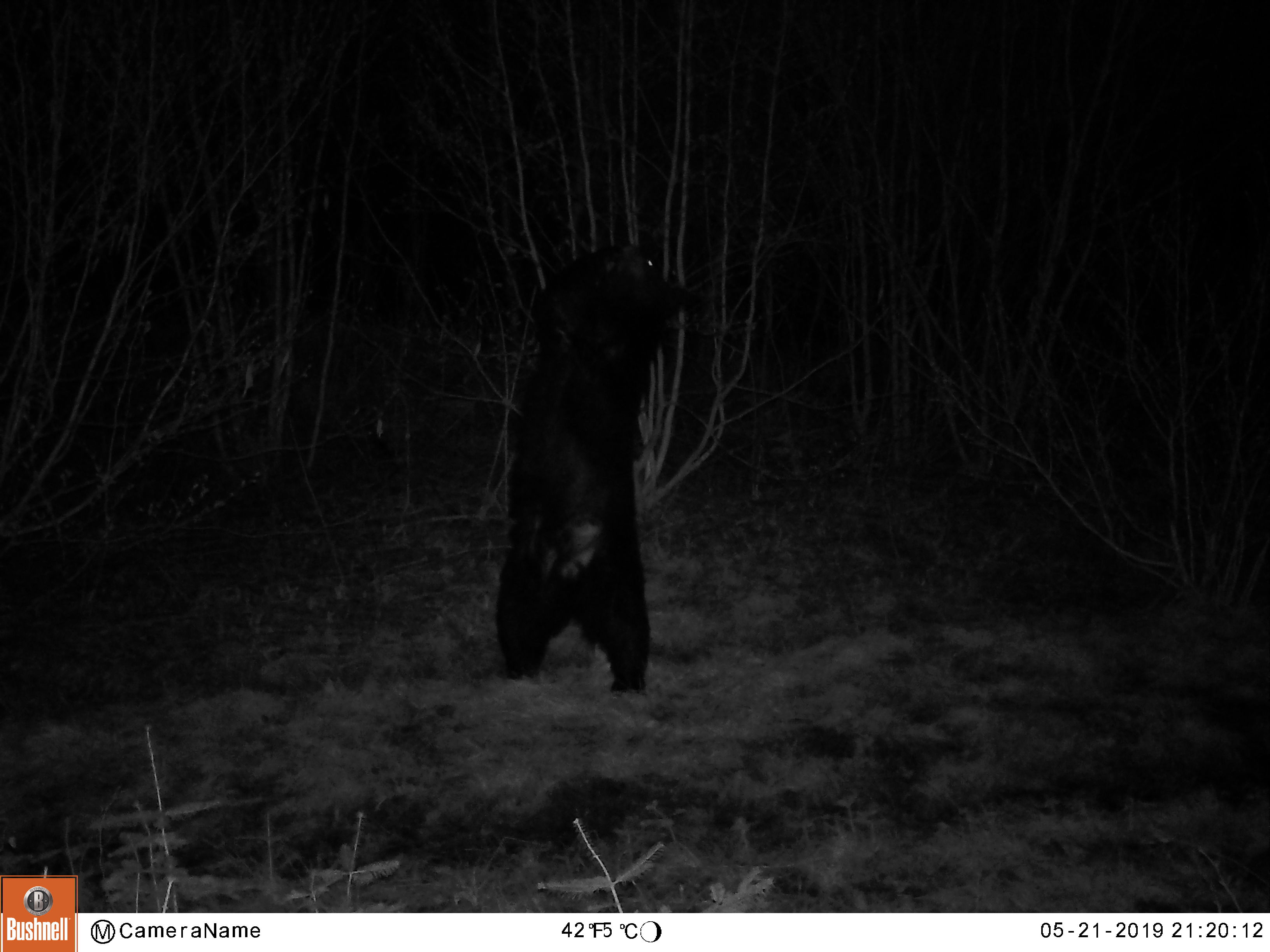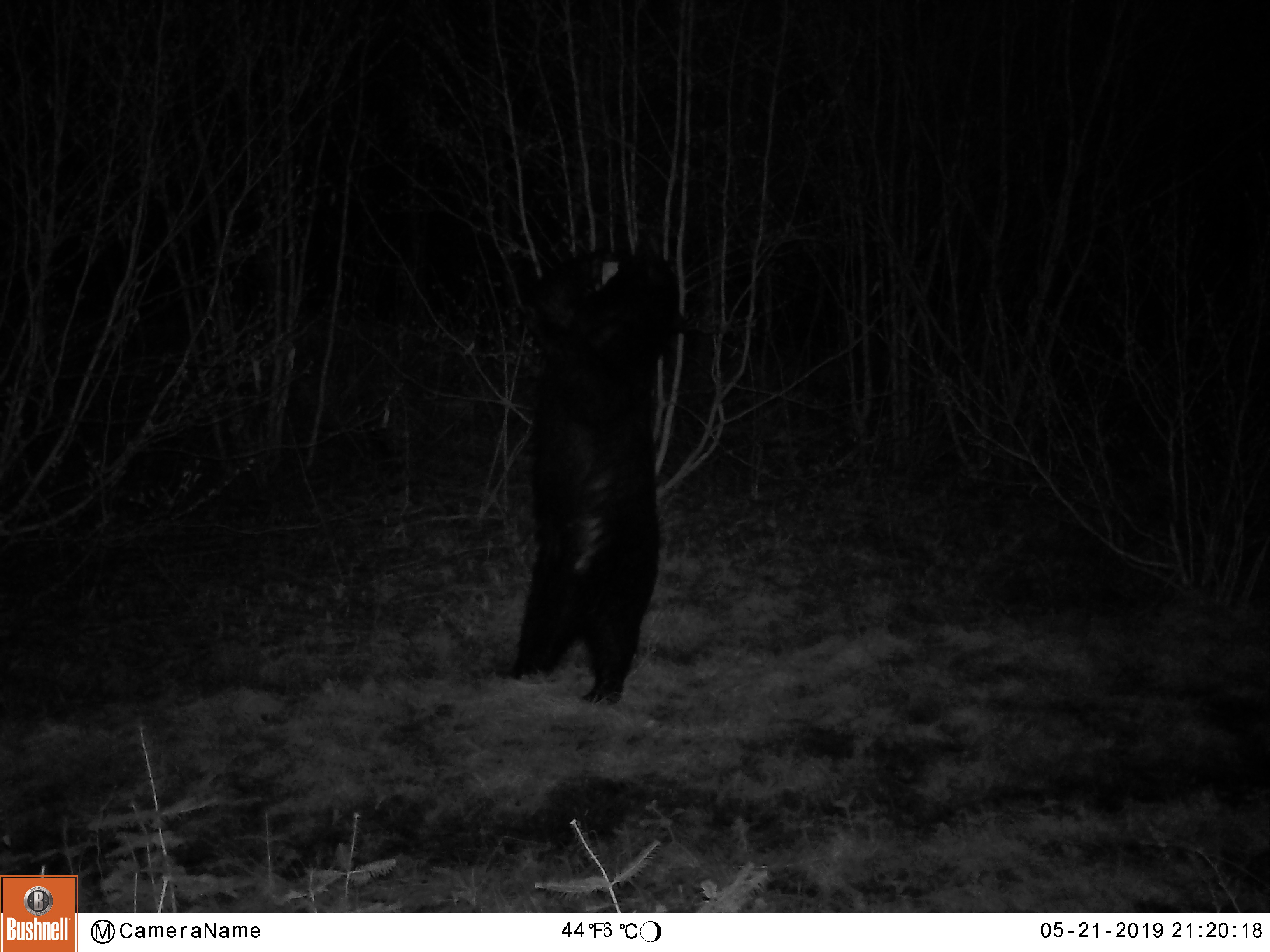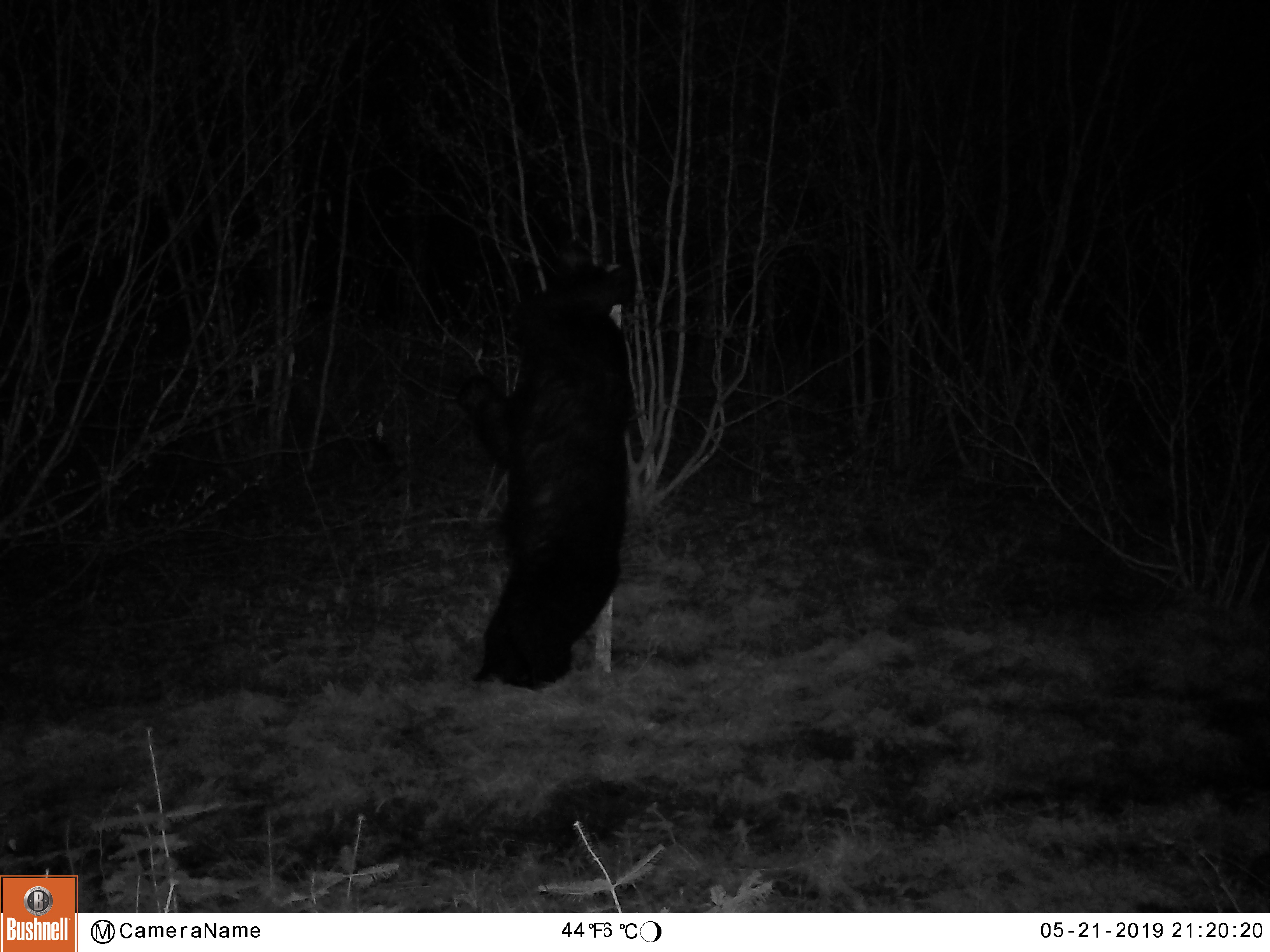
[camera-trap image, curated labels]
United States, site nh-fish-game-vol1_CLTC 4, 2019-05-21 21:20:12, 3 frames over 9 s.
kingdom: Animalia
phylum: Chordata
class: Mammalia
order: Carnivora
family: Ursidae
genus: Ursus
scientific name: Ursus americanus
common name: black bear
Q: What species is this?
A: Black bear (Ursus americanus).